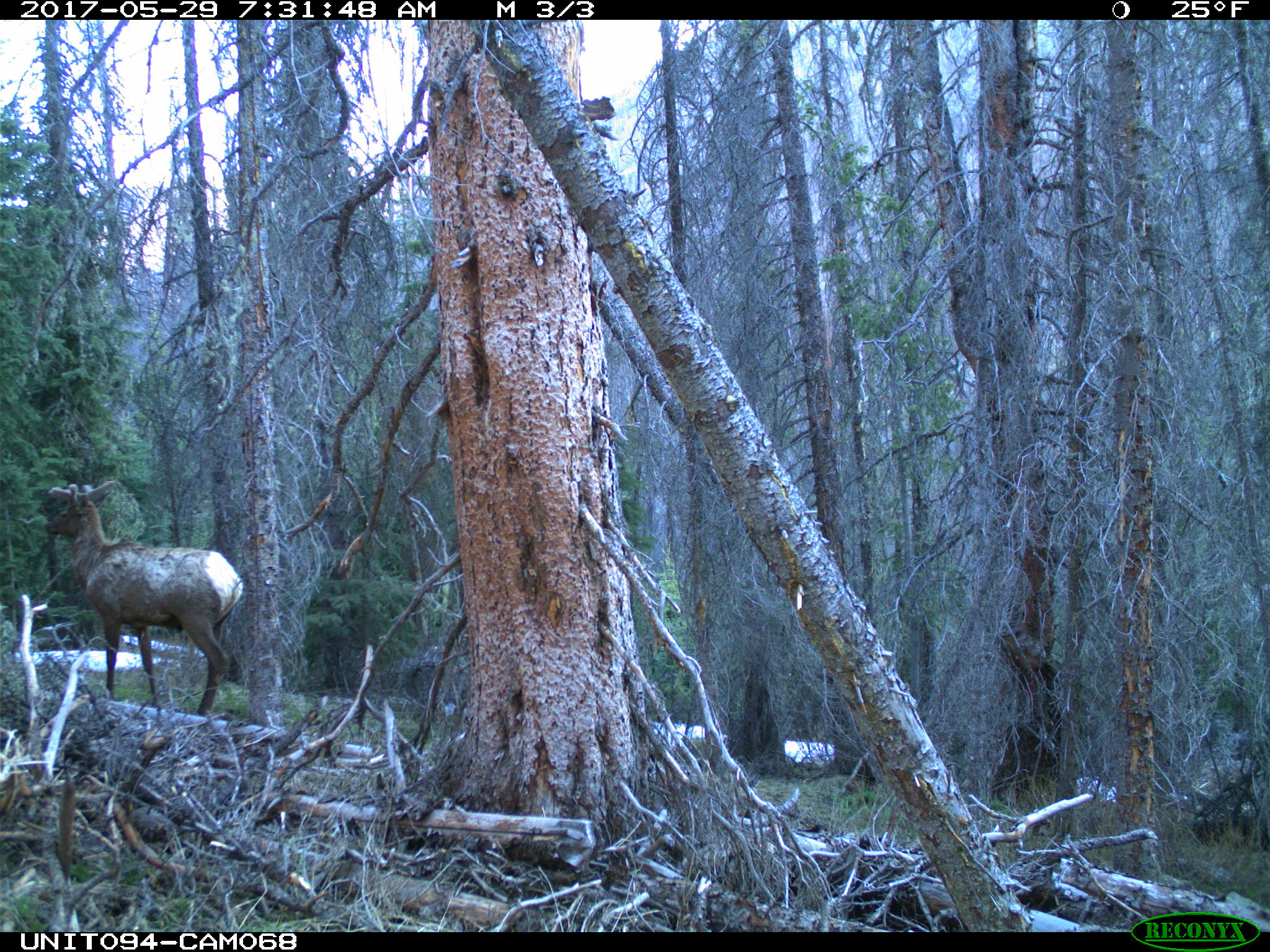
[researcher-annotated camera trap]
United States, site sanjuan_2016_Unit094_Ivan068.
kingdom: Animalia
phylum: Chordata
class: Mammalia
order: Artiodactyla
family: Cervidae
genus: Cervus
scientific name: Cervus elaphus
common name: red deer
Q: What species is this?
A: Cervus elaphus (red deer).